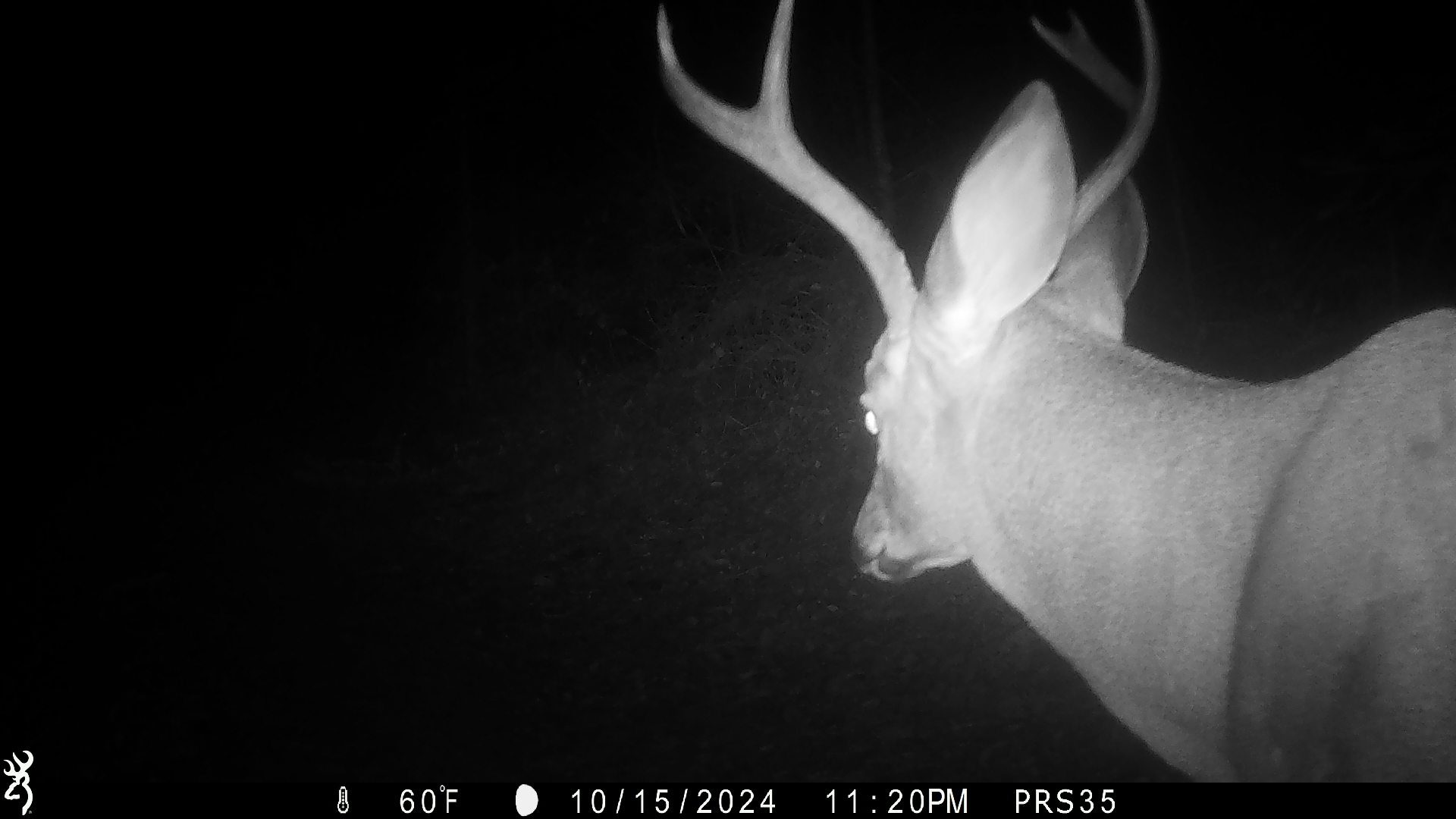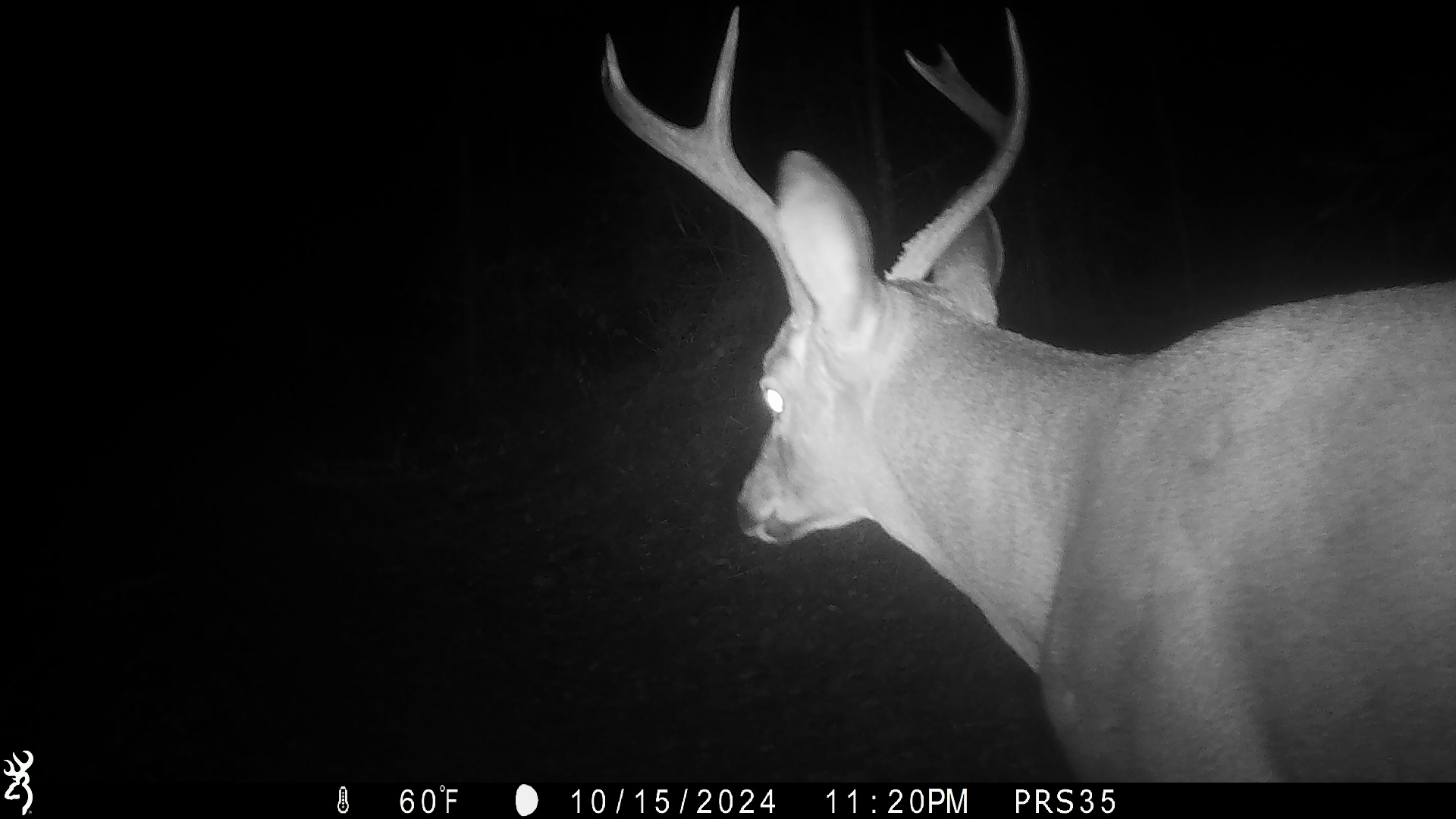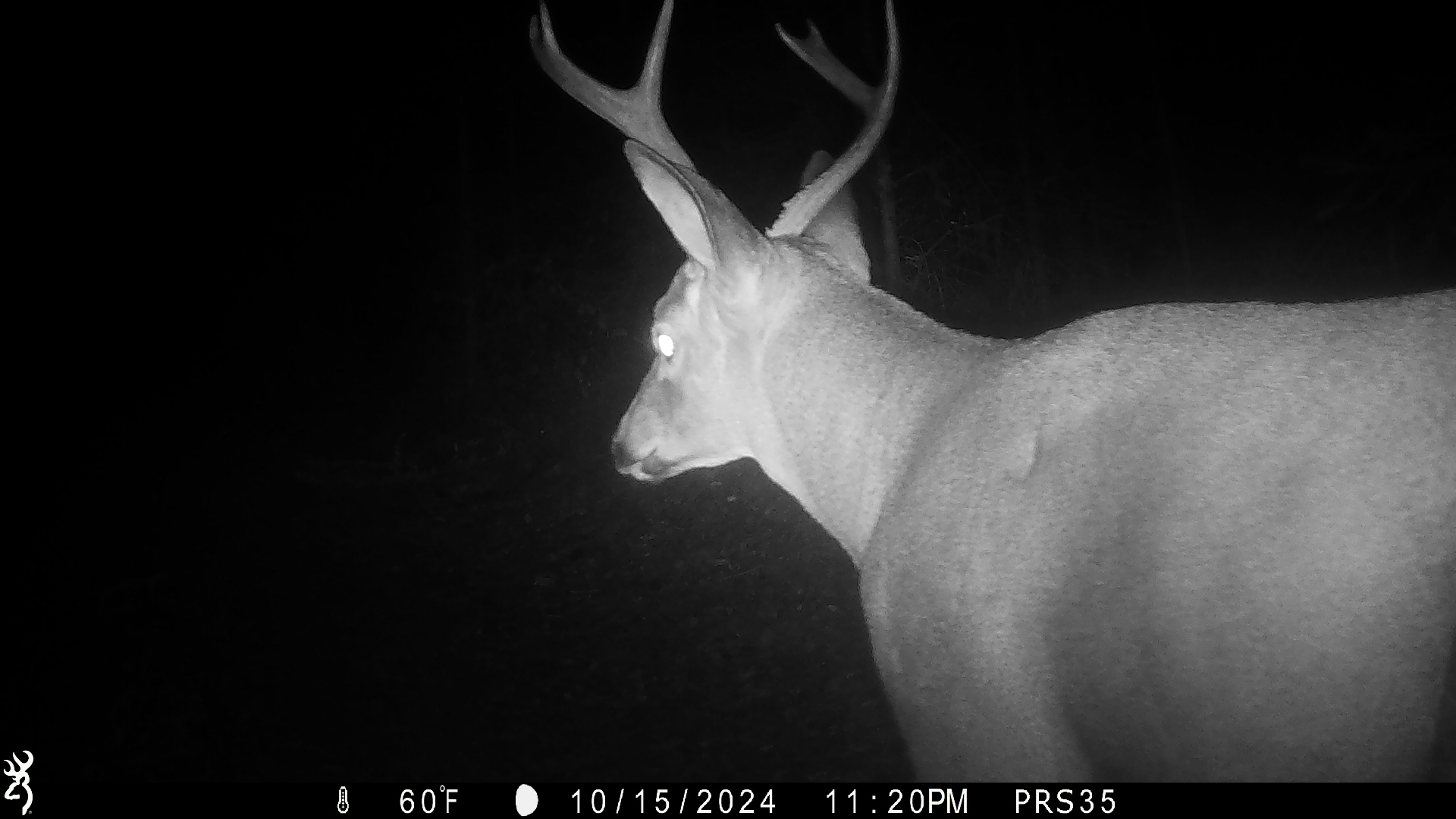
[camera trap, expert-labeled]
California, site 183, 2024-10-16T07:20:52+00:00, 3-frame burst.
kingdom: Animalia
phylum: Chordata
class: Mammalia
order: Artiodactyla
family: Cervidae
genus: Odocoileus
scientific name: Odocoileus hemionus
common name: mule deer